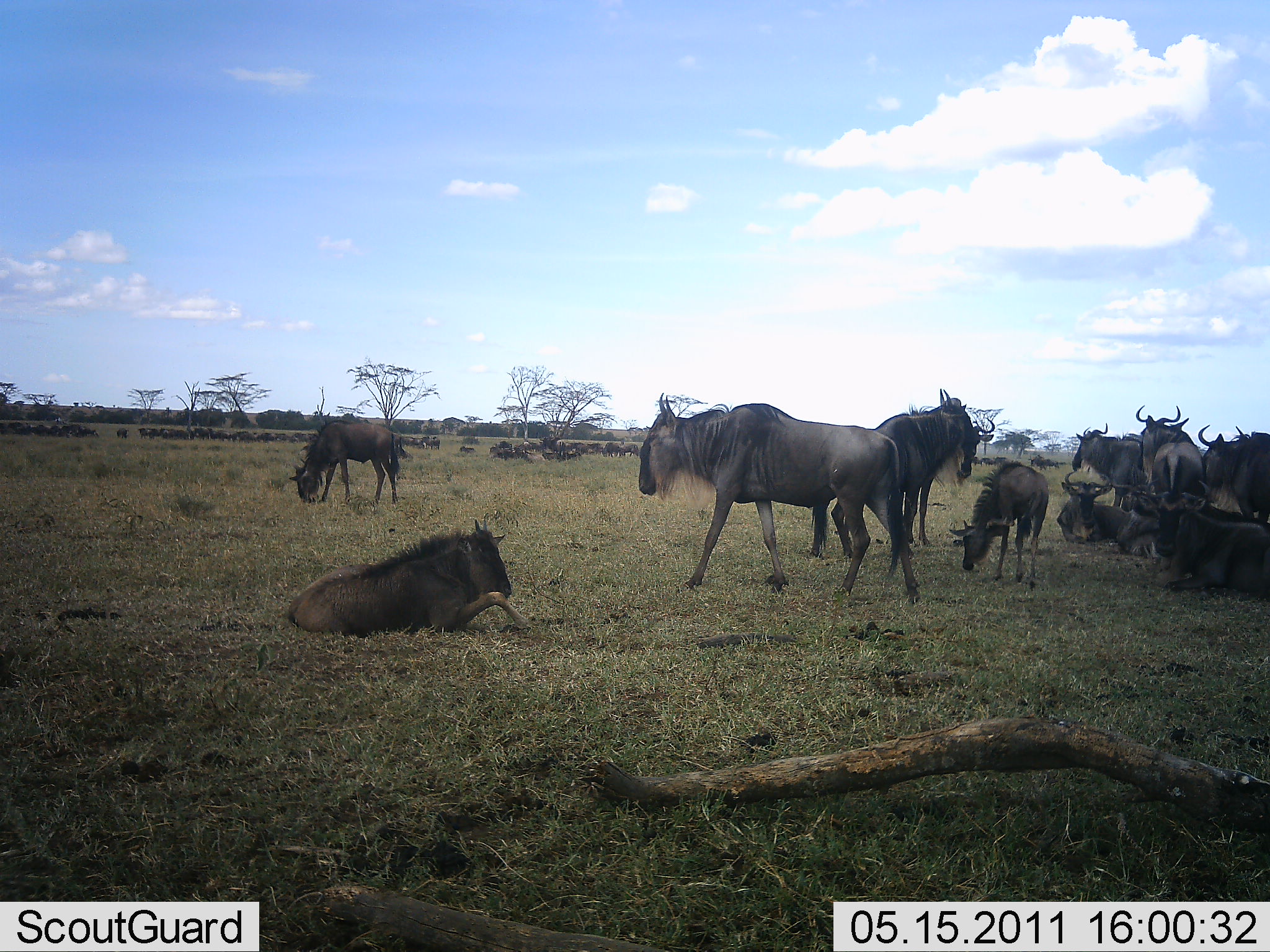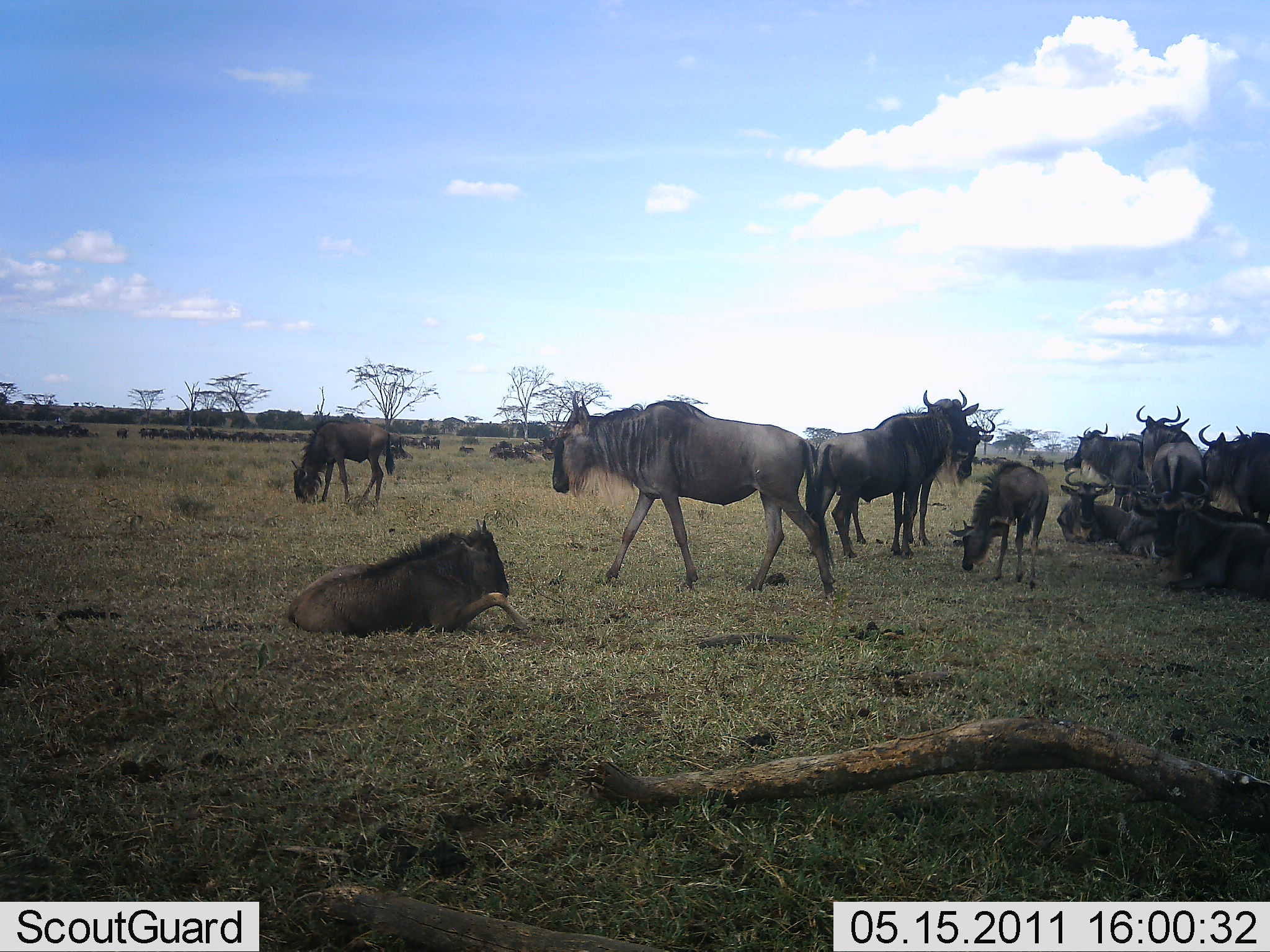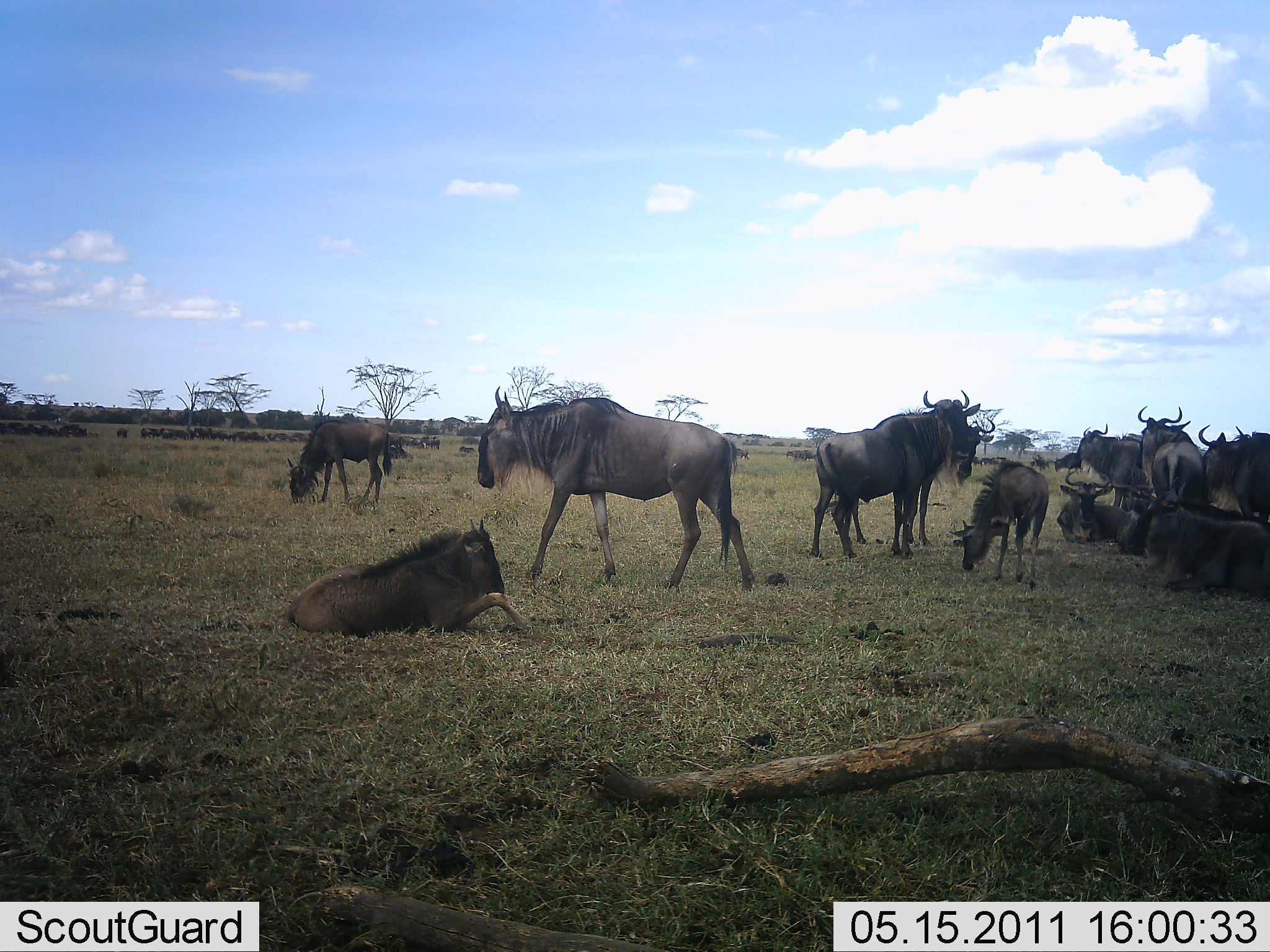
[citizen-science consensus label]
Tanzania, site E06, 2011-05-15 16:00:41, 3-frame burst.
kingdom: Animalia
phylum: Chordata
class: Mammalia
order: Artiodactyla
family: Bovidae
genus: Connochaetes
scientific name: Connochaetes taurinus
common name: blue wildebeest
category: wildebeest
Wildebeest (blue wildebeest) (Connochaetes taurinus), count 11-50. Behavior (volunteer vote fractions): standing 90%, resting 100%, moving 70%, interacting 10%. Young present (vote fraction): 30%. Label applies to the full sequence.